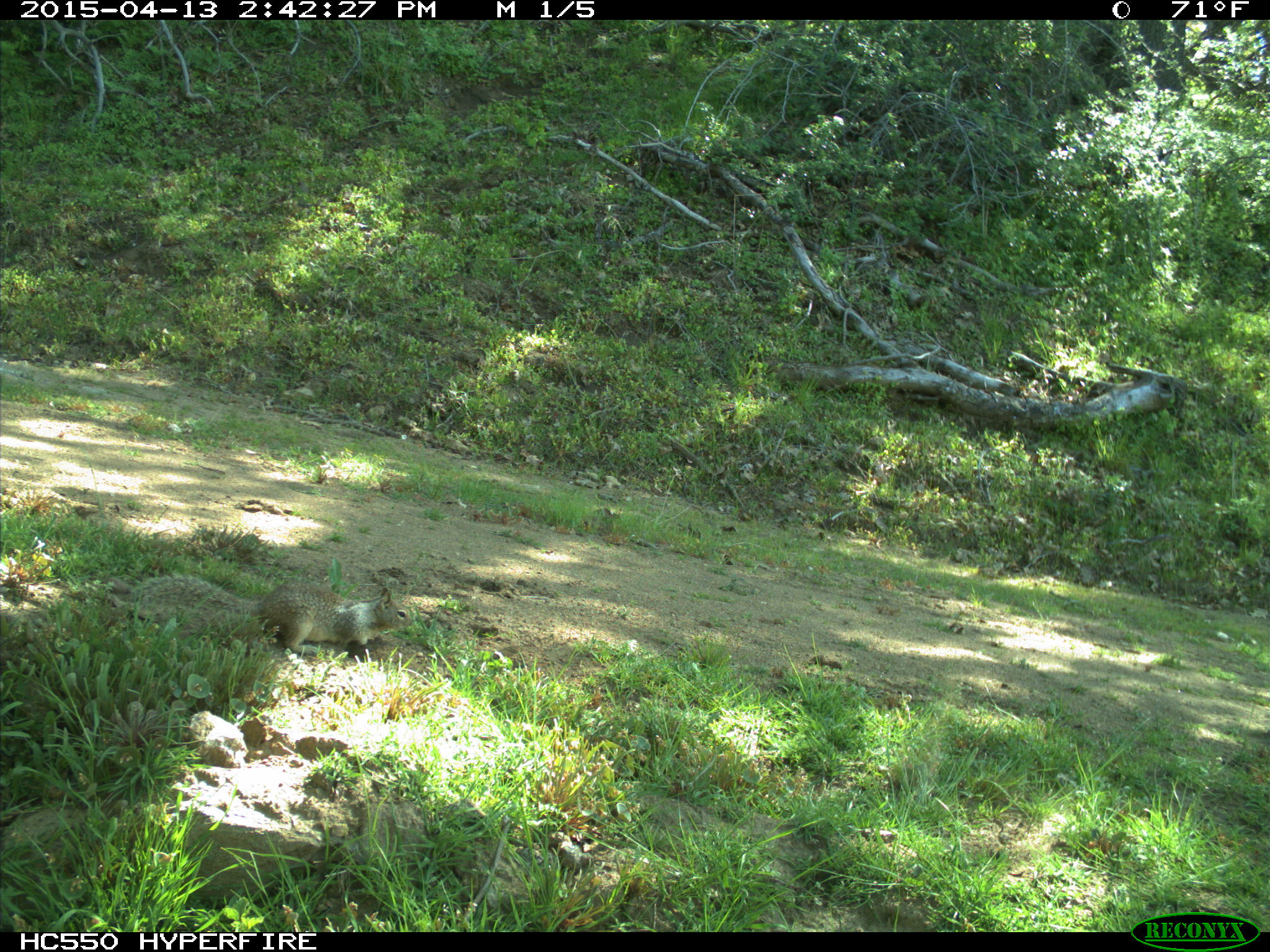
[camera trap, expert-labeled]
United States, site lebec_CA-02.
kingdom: Animalia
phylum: Chordata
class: Mammalia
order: Rodentia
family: Sciuridae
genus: Otospermophilus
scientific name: Otospermophilus beecheyi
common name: california ground squirrel